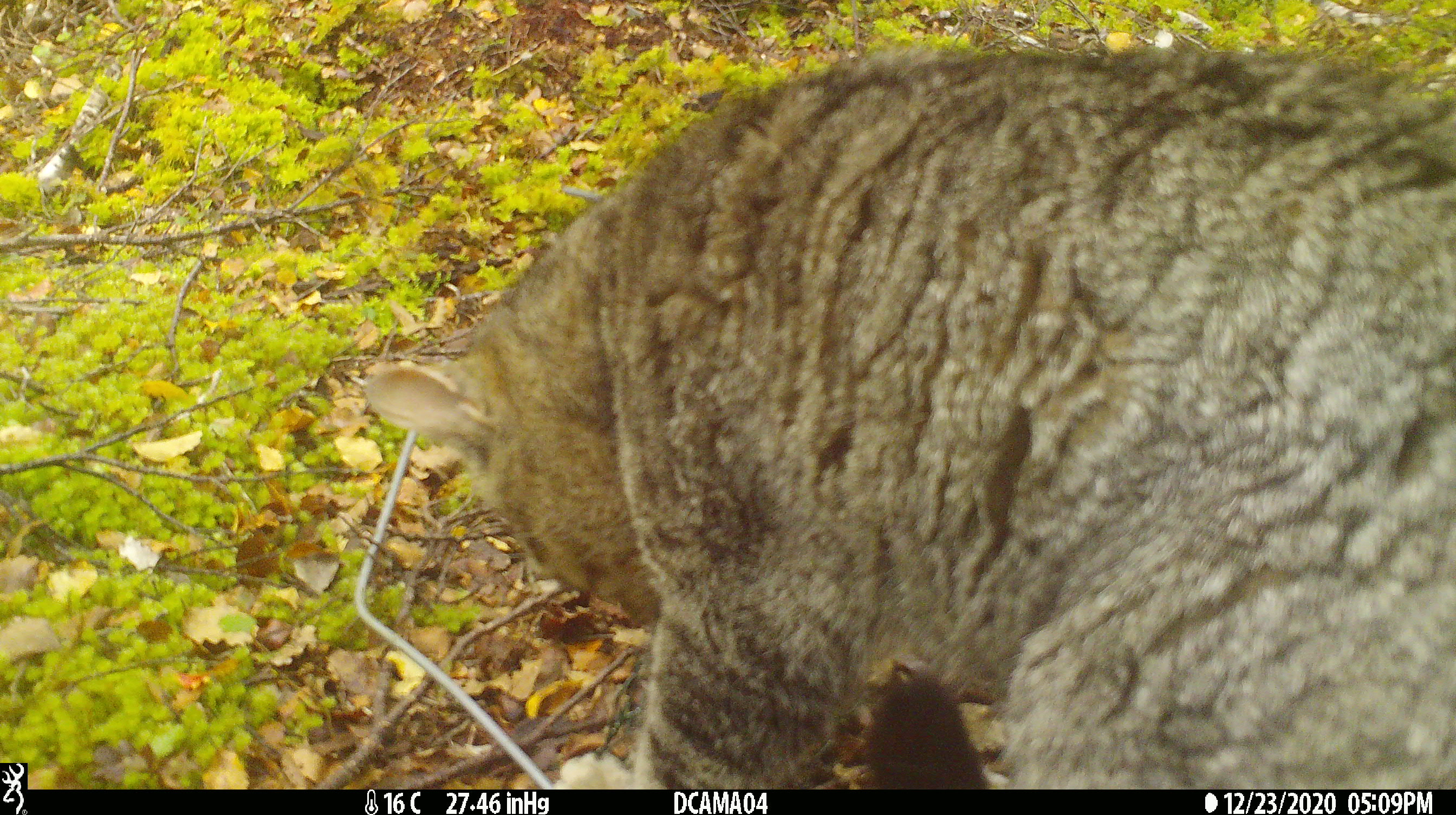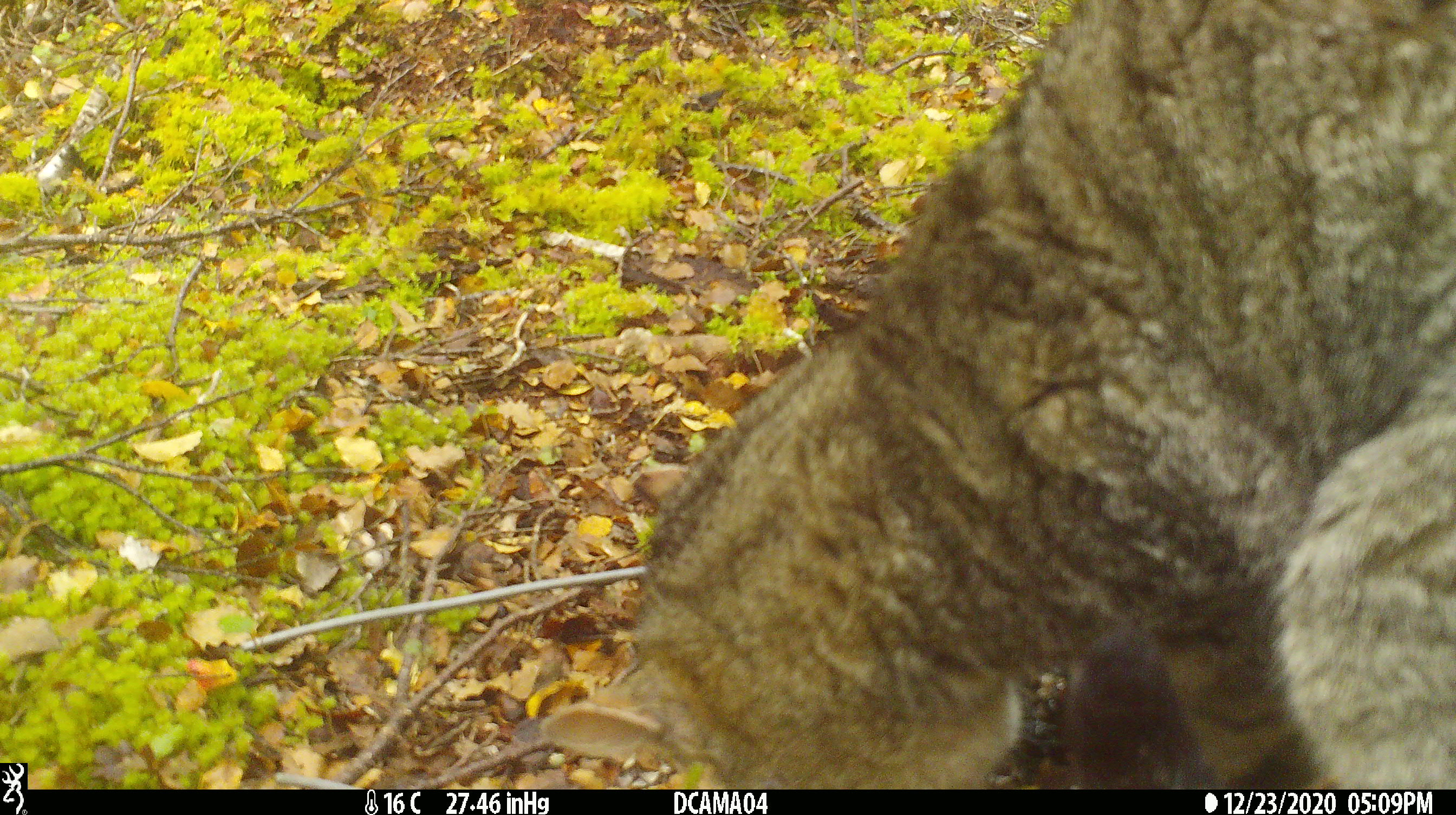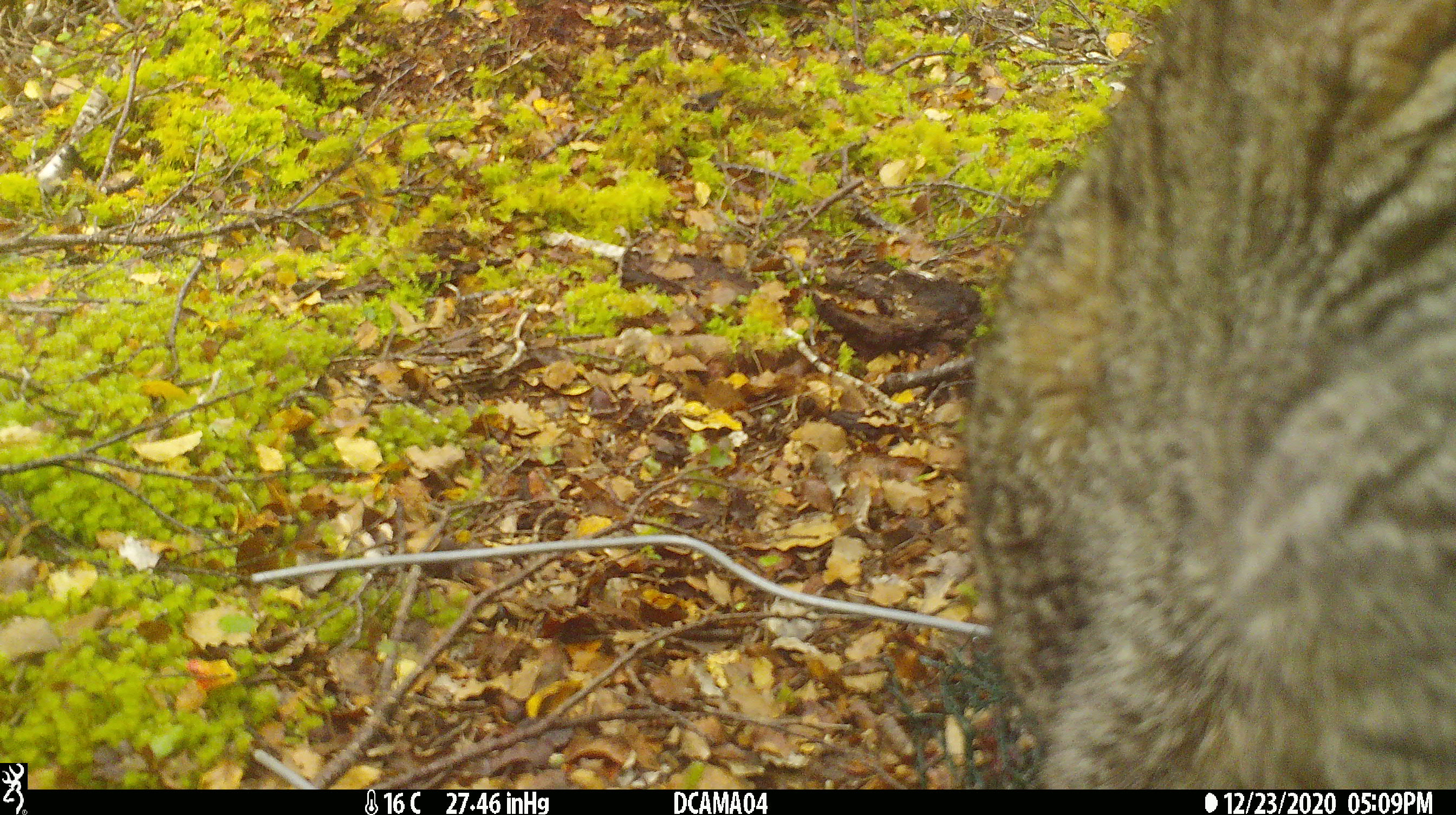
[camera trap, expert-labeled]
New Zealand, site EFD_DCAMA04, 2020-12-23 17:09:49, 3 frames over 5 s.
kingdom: Animalia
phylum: Chordata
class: Mammalia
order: Carnivora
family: Felidae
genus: Felis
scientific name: Felis catus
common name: domestic cat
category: cat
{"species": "cat (domestic cat) (Felis catus)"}